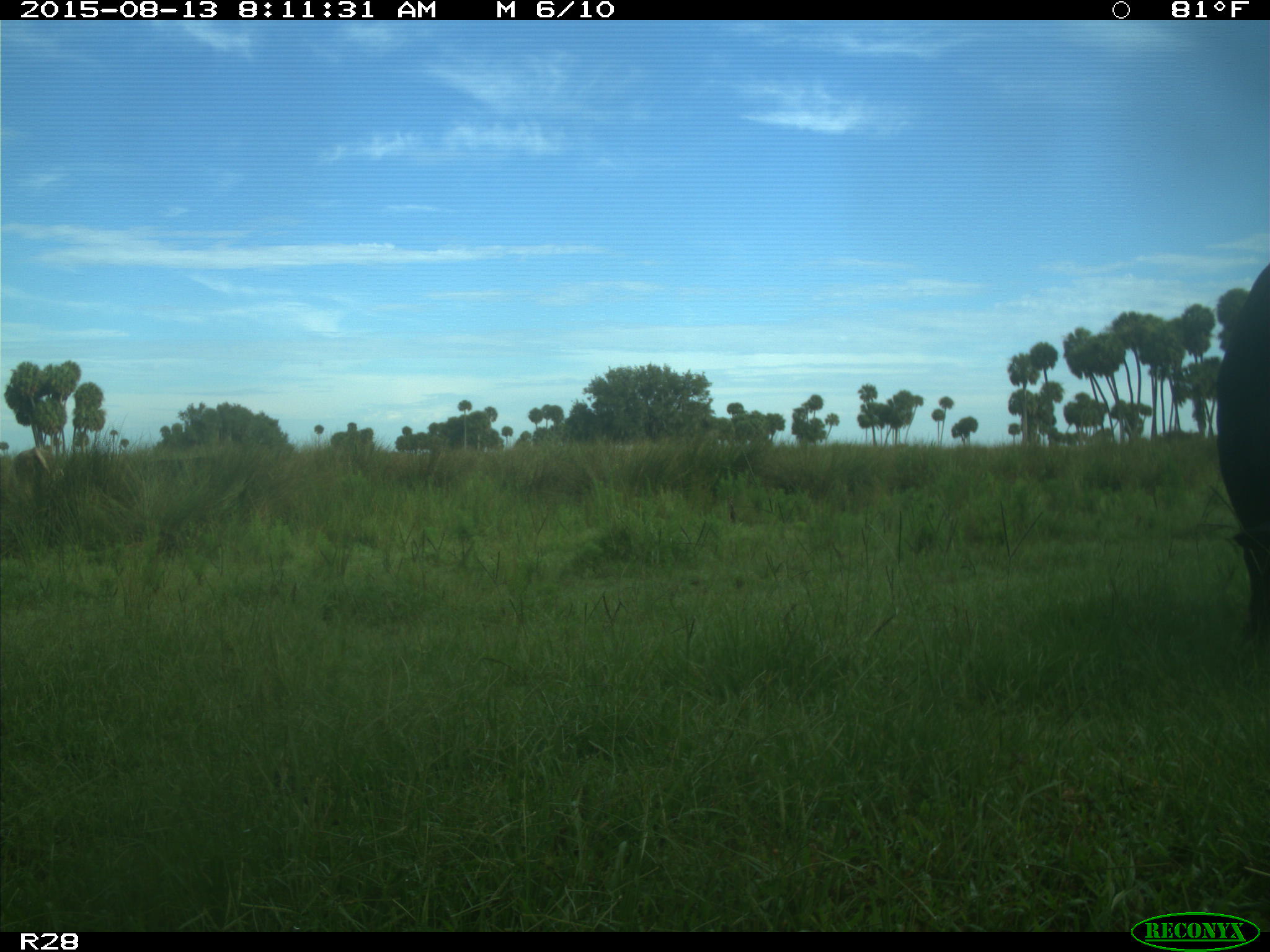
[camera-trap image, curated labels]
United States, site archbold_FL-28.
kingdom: Animalia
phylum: Chordata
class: Mammalia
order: Artiodactyla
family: Bovidae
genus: Bos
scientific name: Bos taurus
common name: domestic cow